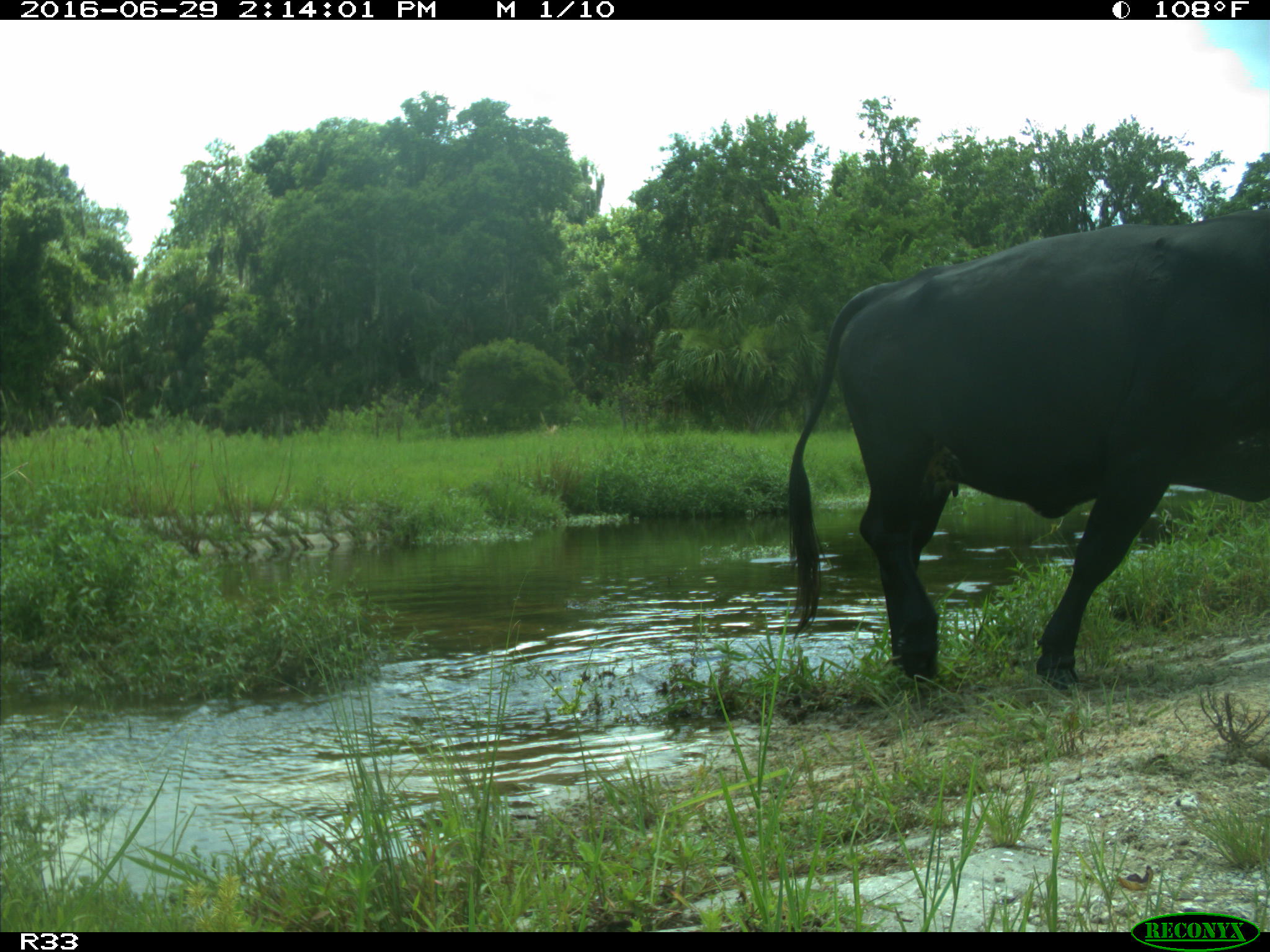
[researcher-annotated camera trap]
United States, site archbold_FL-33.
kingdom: Animalia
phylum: Chordata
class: Mammalia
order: Artiodactyla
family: Bovidae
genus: Bos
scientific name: Bos taurus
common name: domestic cow